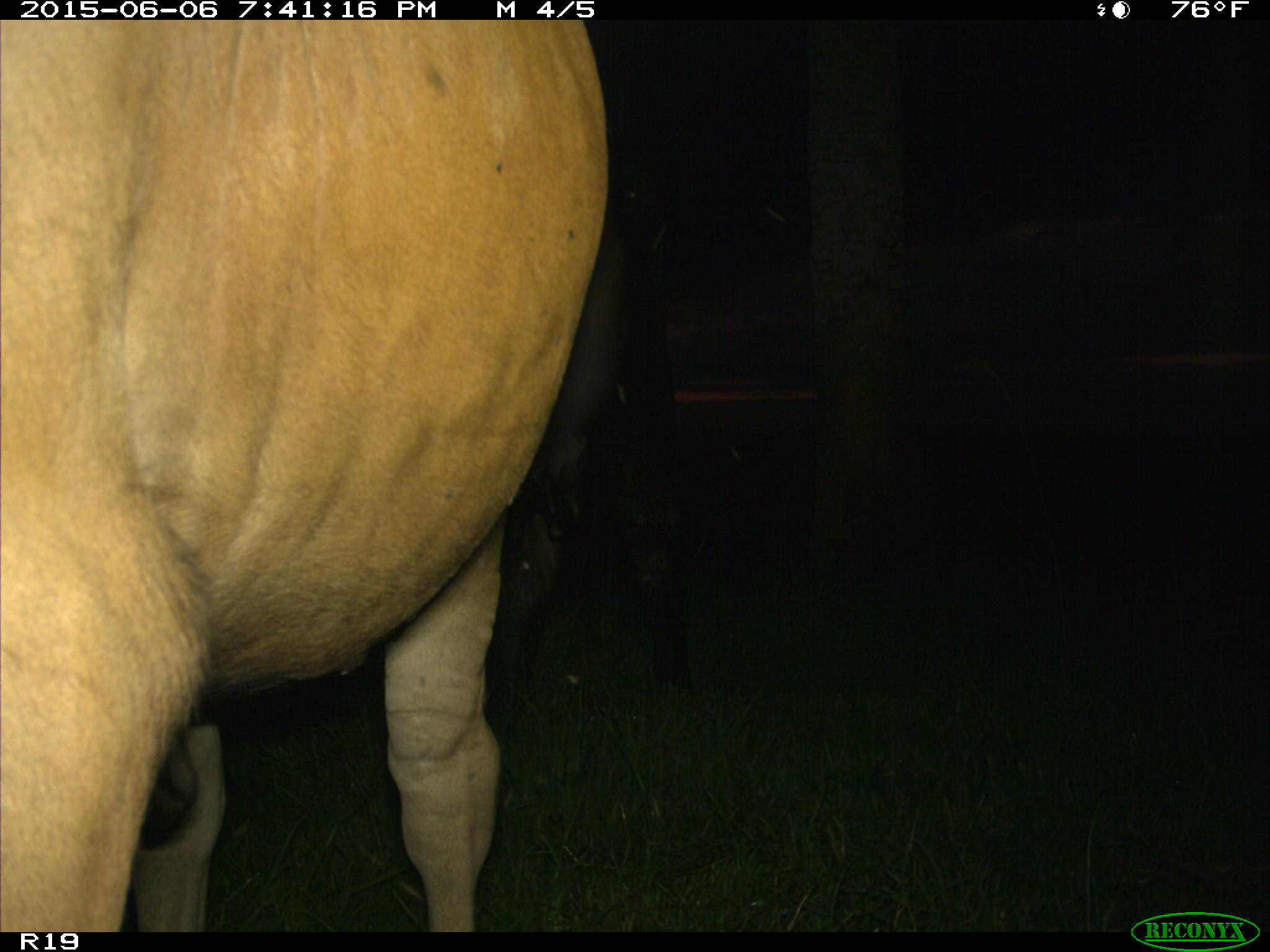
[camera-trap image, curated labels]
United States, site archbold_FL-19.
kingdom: Animalia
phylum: Chordata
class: Mammalia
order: Artiodactyla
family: Bovidae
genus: Bos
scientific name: Bos taurus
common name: domestic cow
Bos taurus (domestic cow).